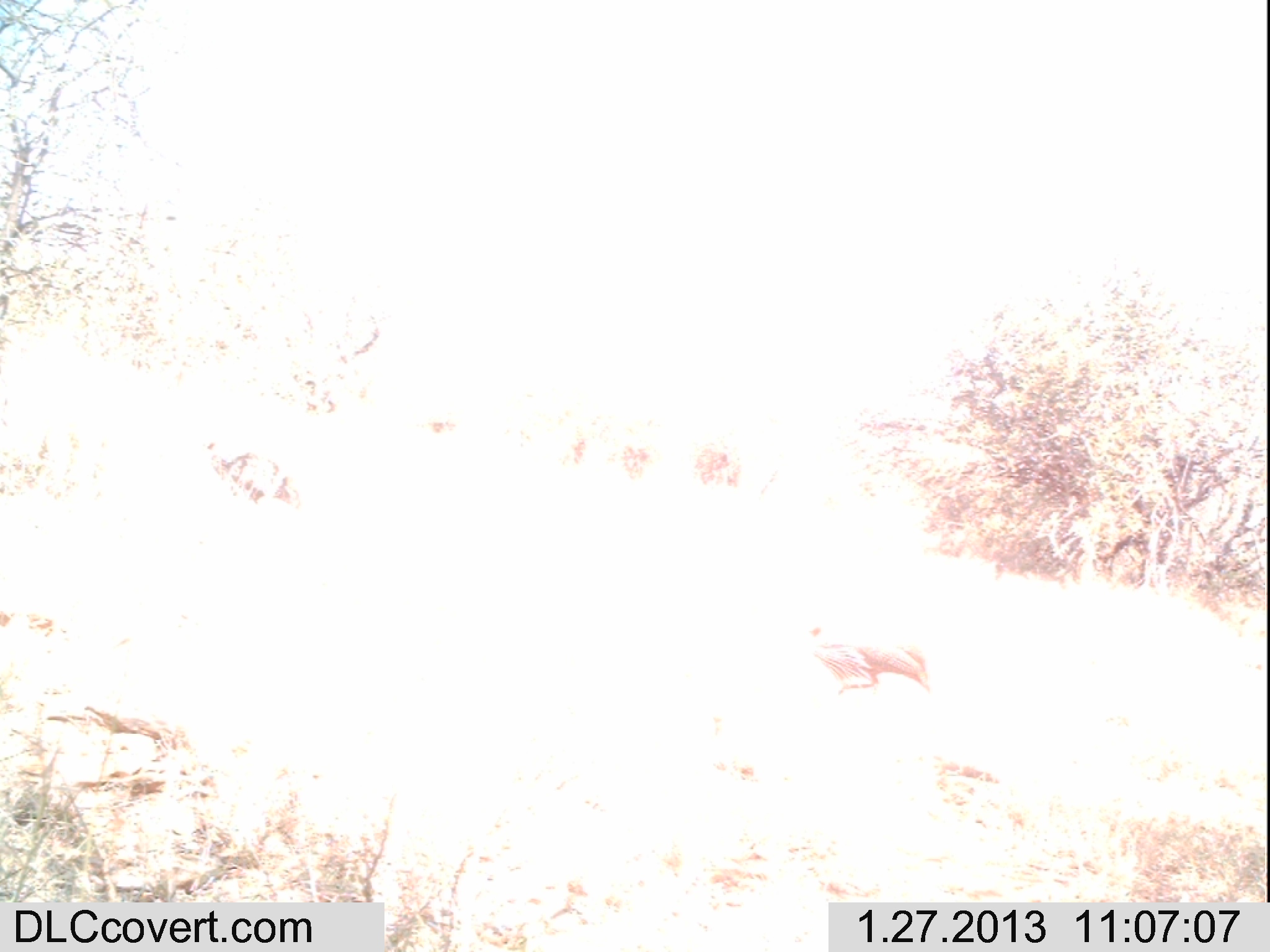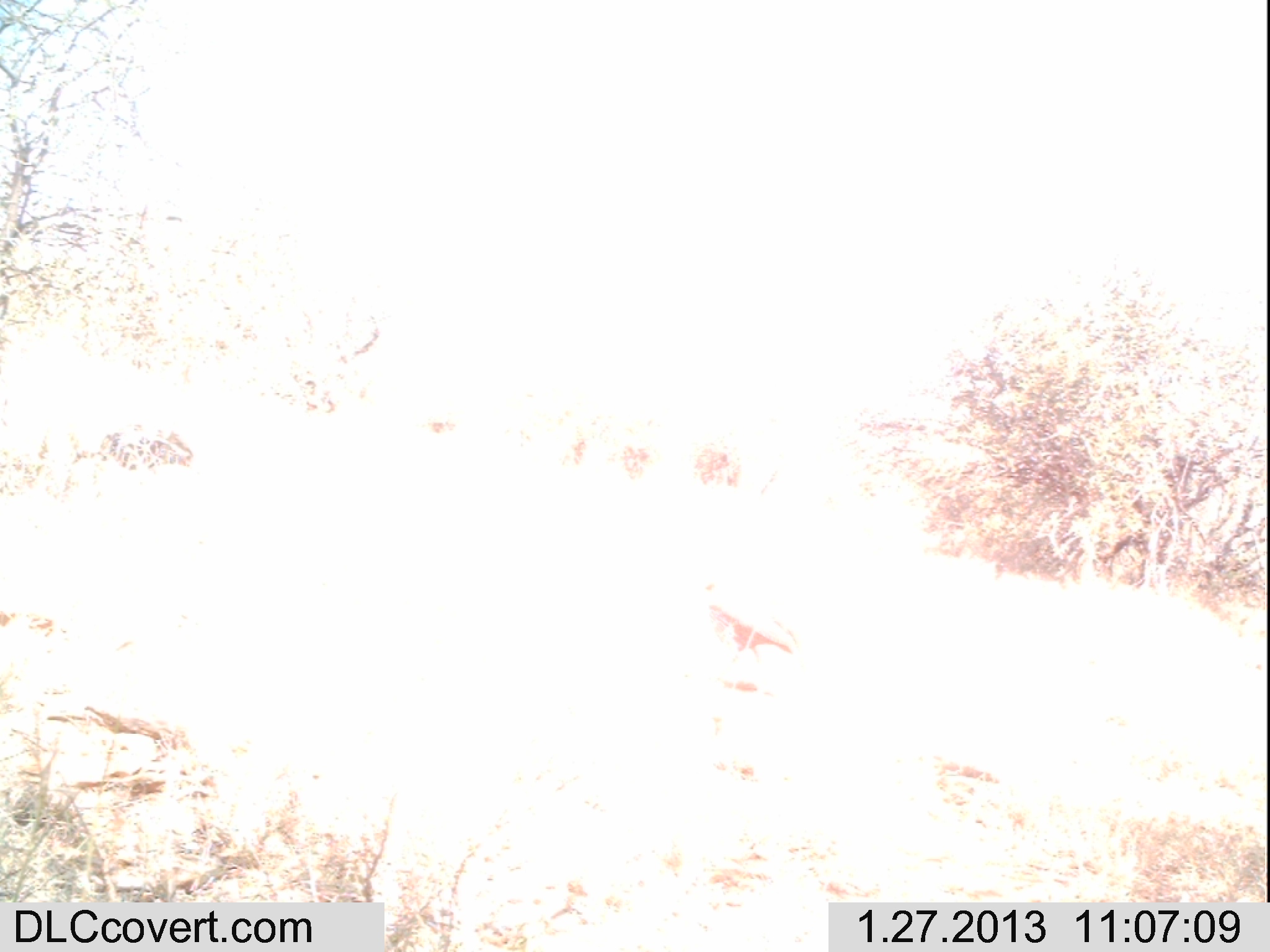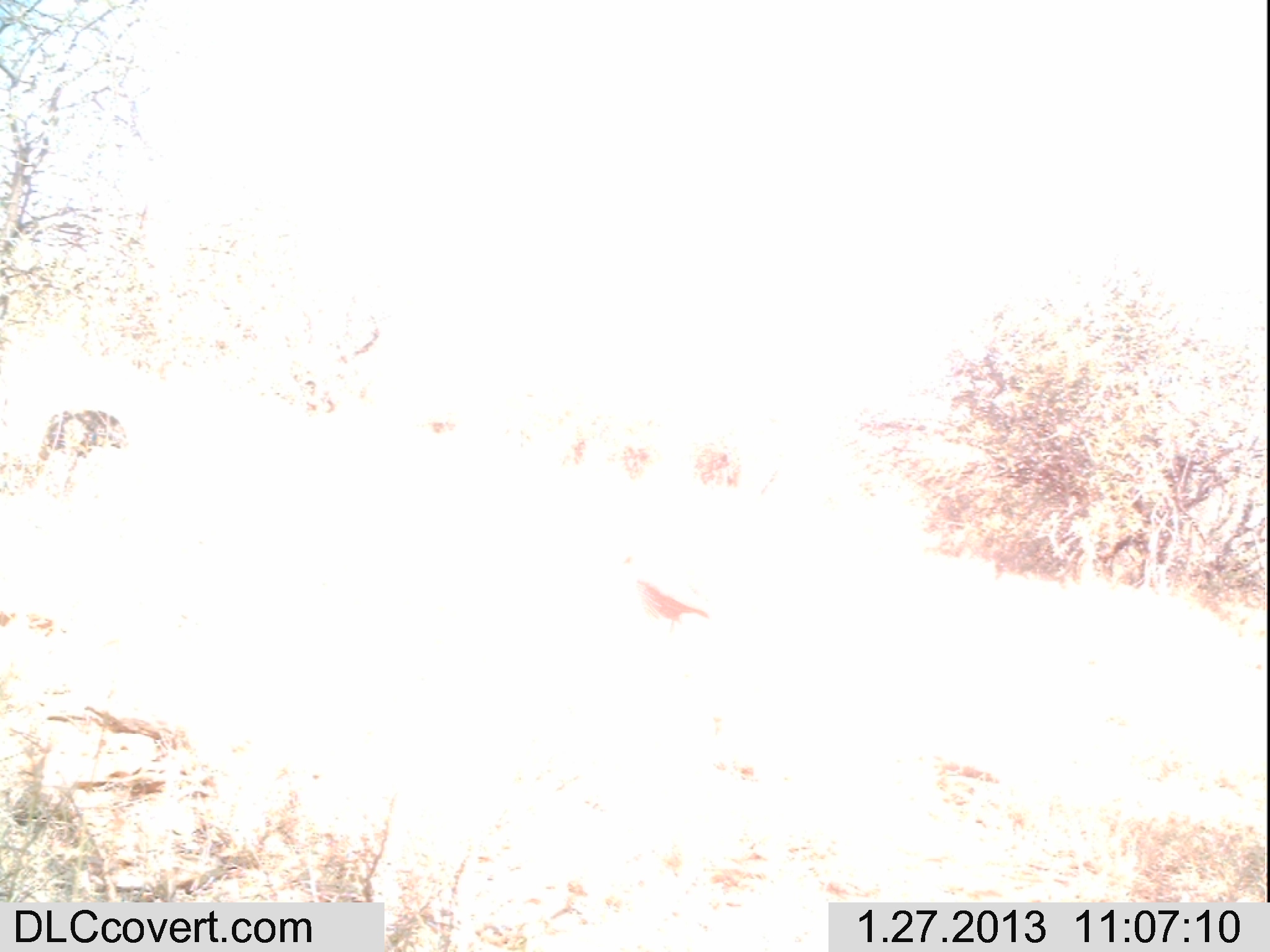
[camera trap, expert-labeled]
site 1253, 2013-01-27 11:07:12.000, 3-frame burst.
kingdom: Animalia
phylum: Chordata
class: Aves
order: Galliformes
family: Numididae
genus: Acryllium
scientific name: Acryllium vulturinum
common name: vulturine guineafowl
Acryllium vulturinum (vulturine guineafowl), count 2.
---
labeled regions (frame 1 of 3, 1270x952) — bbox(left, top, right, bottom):
acryllium vulturinum: bbox(803, 617, 930, 695); bbox(197, 438, 306, 512)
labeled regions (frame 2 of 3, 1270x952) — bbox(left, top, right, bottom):
acryllium vulturinum: bbox(664, 582, 795, 664)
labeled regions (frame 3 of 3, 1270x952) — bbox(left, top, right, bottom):
acryllium vulturinum: bbox(584, 557, 714, 635); bbox(35, 396, 135, 483)